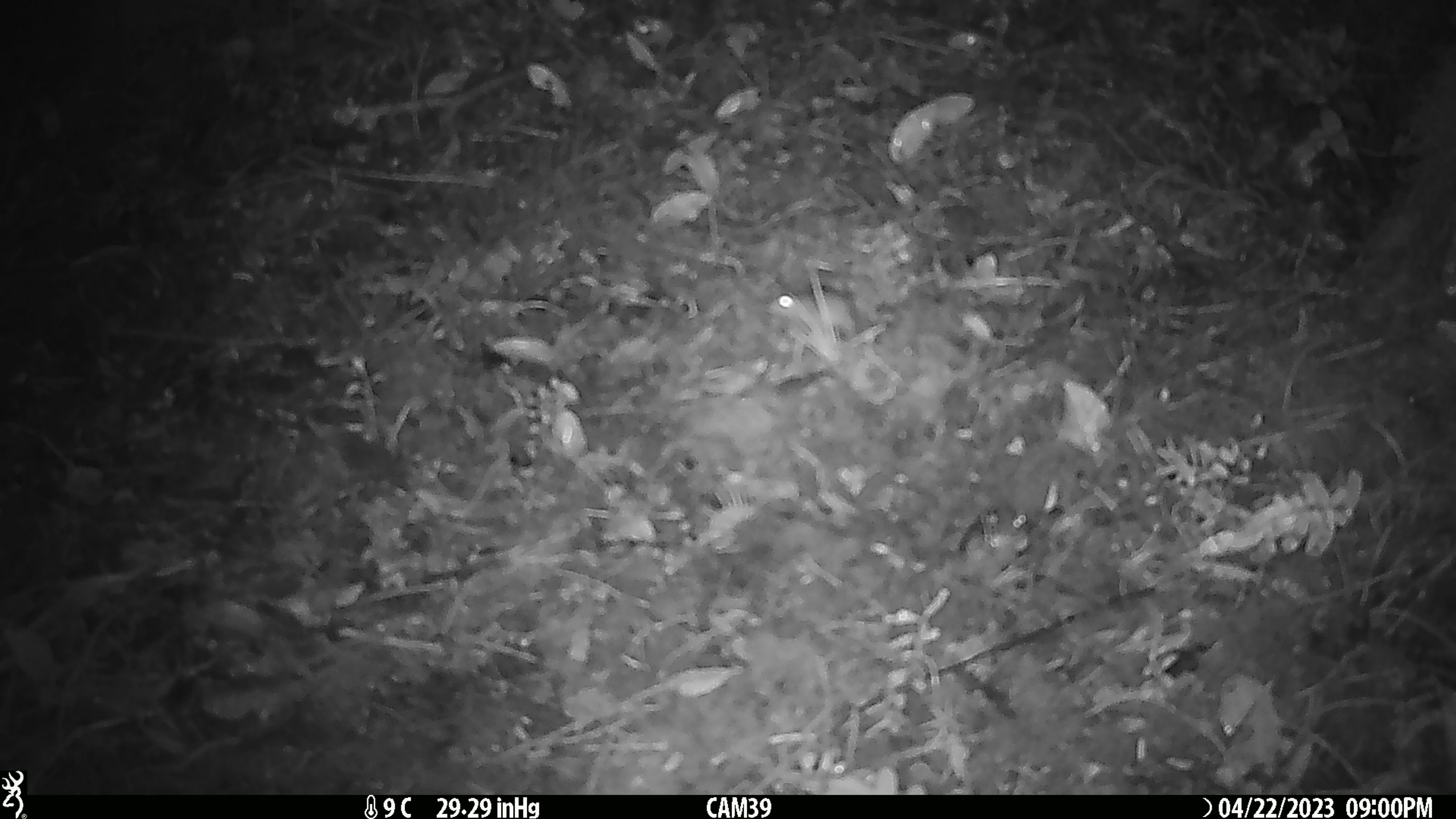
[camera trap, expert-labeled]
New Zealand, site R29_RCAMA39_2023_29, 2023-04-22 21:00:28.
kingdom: Animalia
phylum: Chordata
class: Mammalia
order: Rodentia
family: Muridae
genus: Mus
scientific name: Mus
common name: mouse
Mouse (Mus).